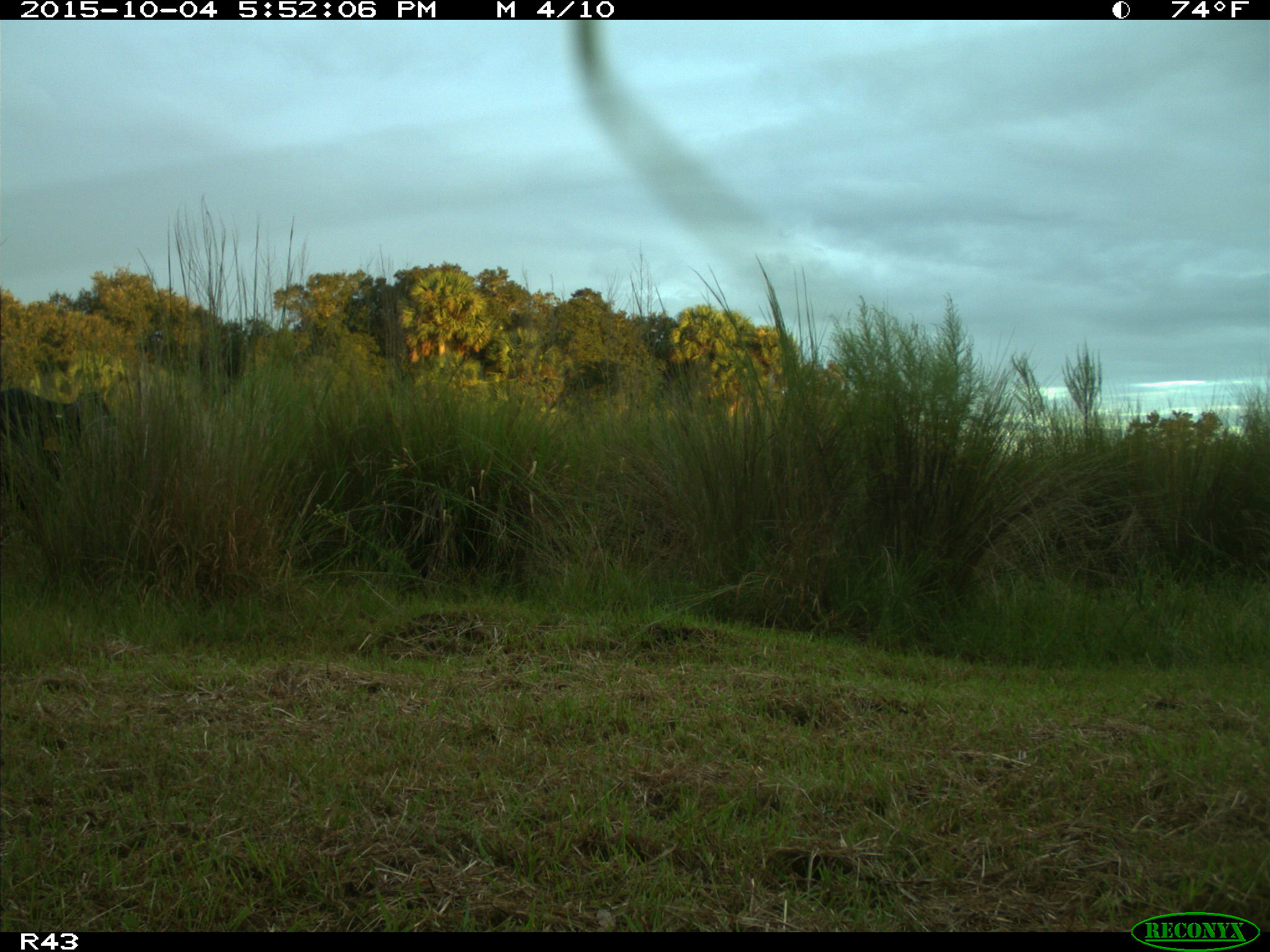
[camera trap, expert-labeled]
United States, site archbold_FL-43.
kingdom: Animalia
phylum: Chordata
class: Mammalia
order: Artiodactyla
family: Bovidae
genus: Bos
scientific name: Bos taurus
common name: domestic cow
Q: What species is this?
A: Bos taurus (domestic cow).